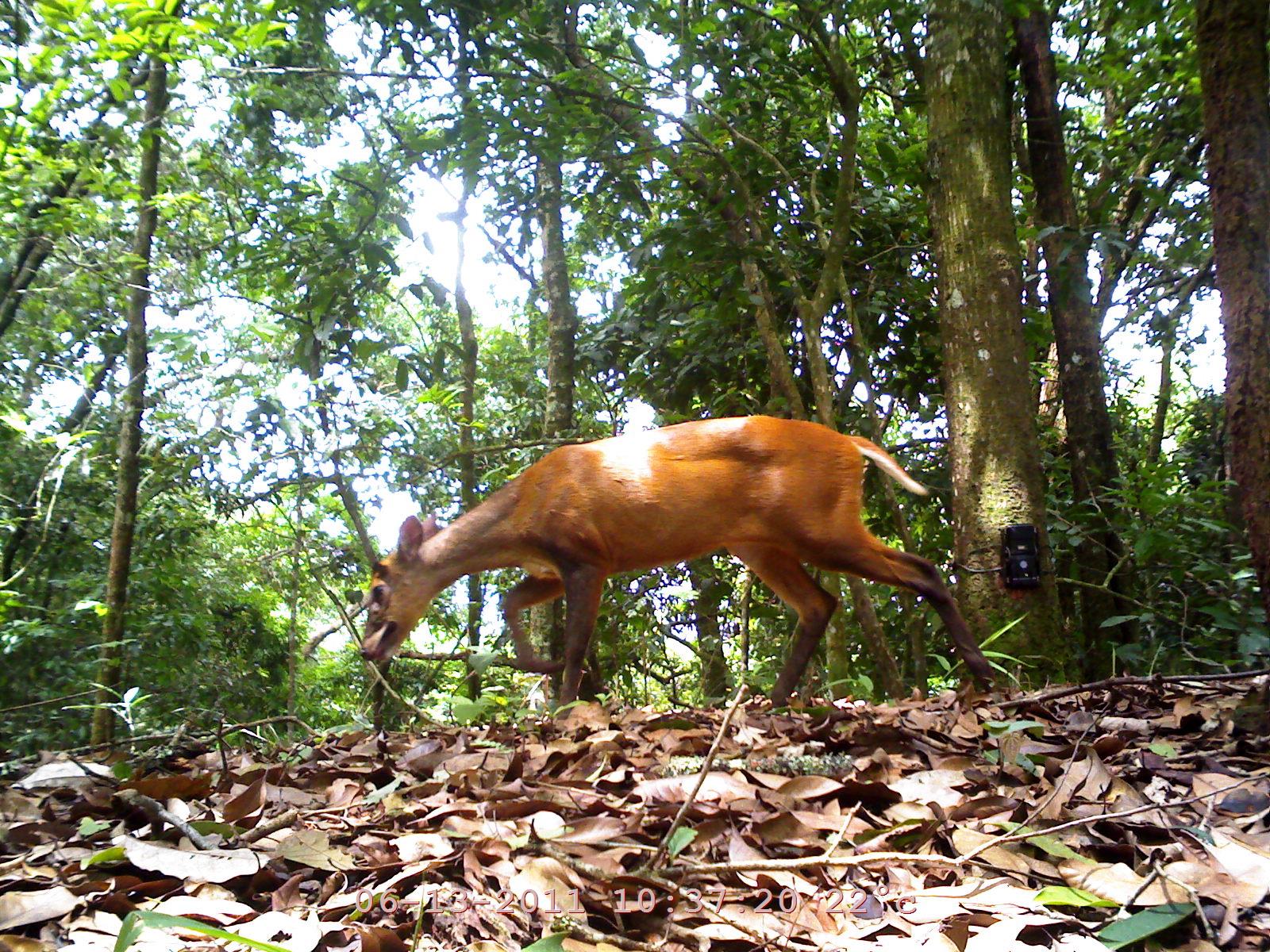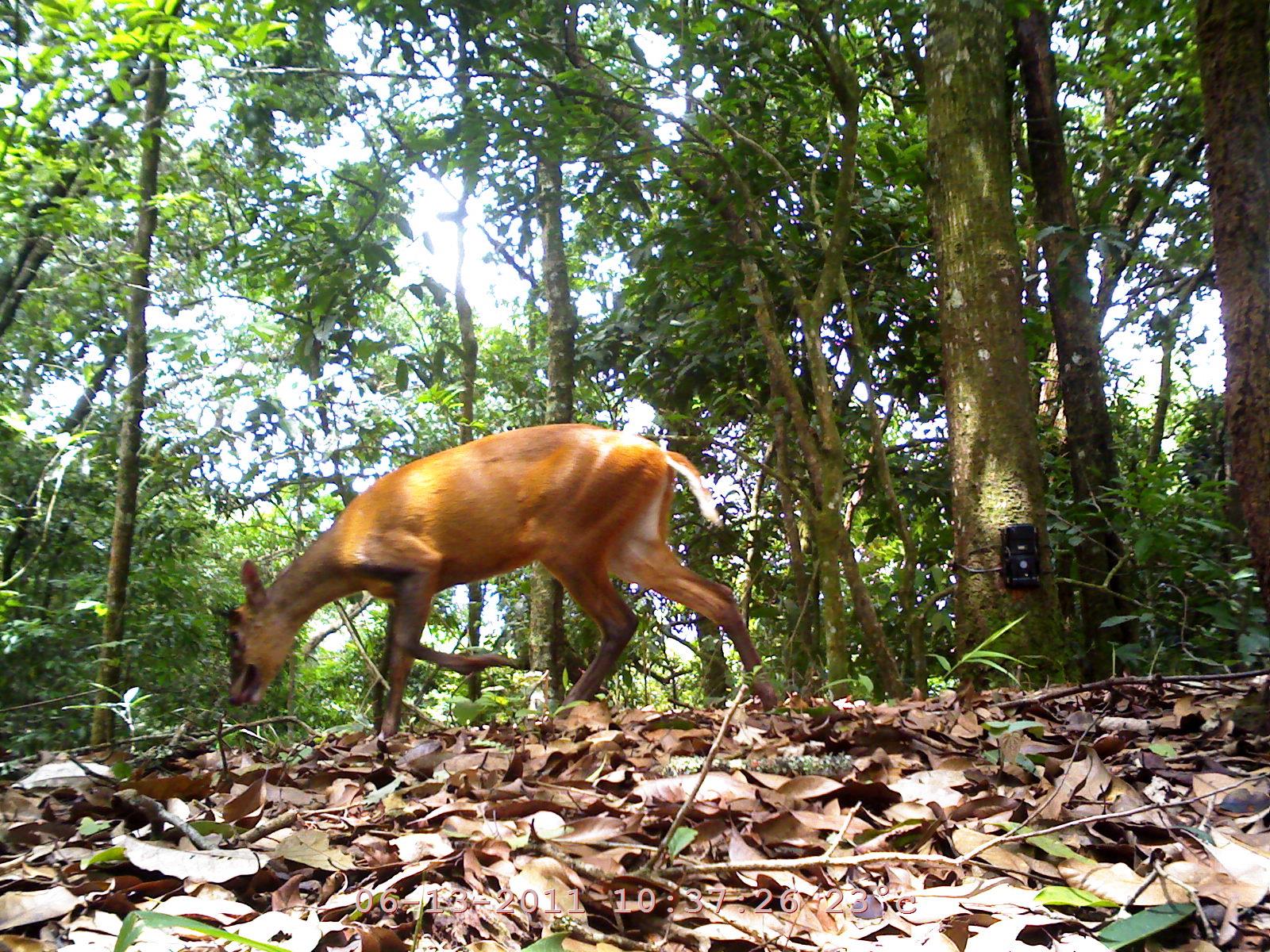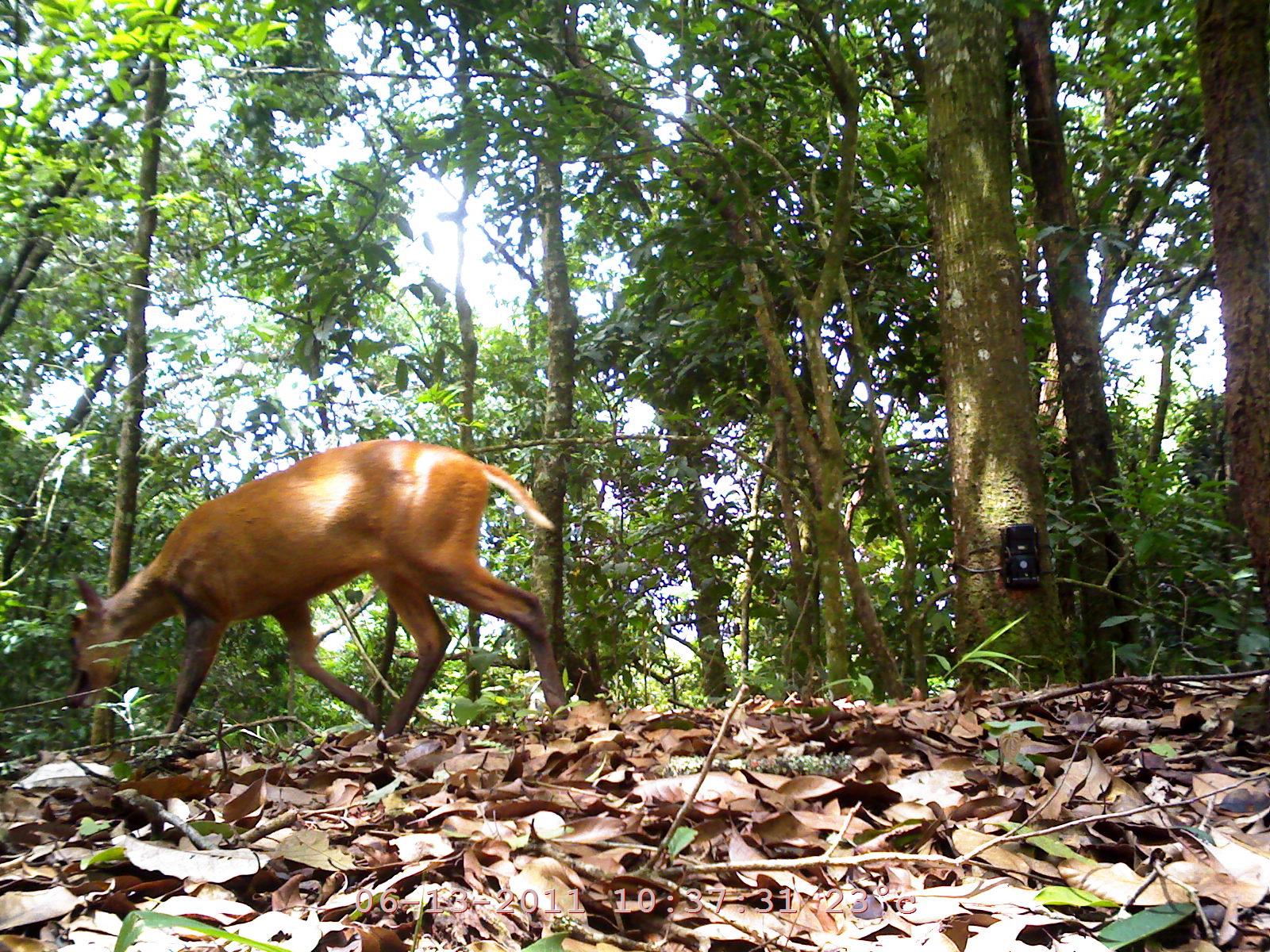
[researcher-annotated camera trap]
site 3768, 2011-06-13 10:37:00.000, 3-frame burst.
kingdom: Animalia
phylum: Chordata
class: Mammalia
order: Artiodactyla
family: Cervidae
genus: Muntiacus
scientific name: Muntiacus muntjak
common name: southern red muntjac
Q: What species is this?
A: Muntiacus muntjak (southern red muntjac).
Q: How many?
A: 1.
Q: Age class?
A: Adult.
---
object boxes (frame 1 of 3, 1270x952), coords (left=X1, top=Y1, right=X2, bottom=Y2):
muntiacus muntjak: (left=356, top=412, right=994, bottom=706)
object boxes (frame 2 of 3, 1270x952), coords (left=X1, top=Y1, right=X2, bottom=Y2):
muntiacus muntjak: (left=205, top=422, right=776, bottom=744)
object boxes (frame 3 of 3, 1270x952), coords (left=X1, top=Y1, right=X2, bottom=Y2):
muntiacus muntjak: (left=67, top=438, right=569, bottom=757)